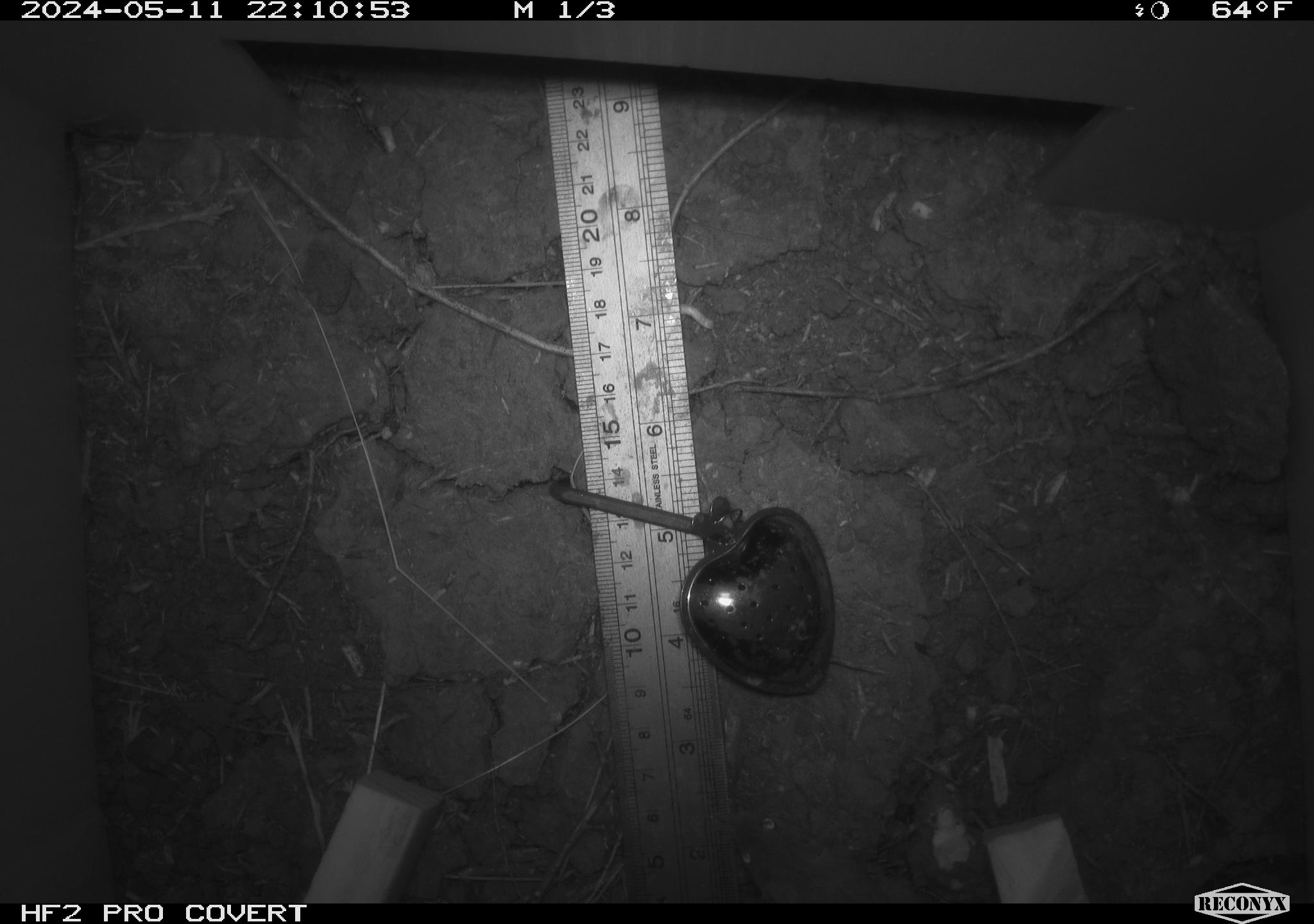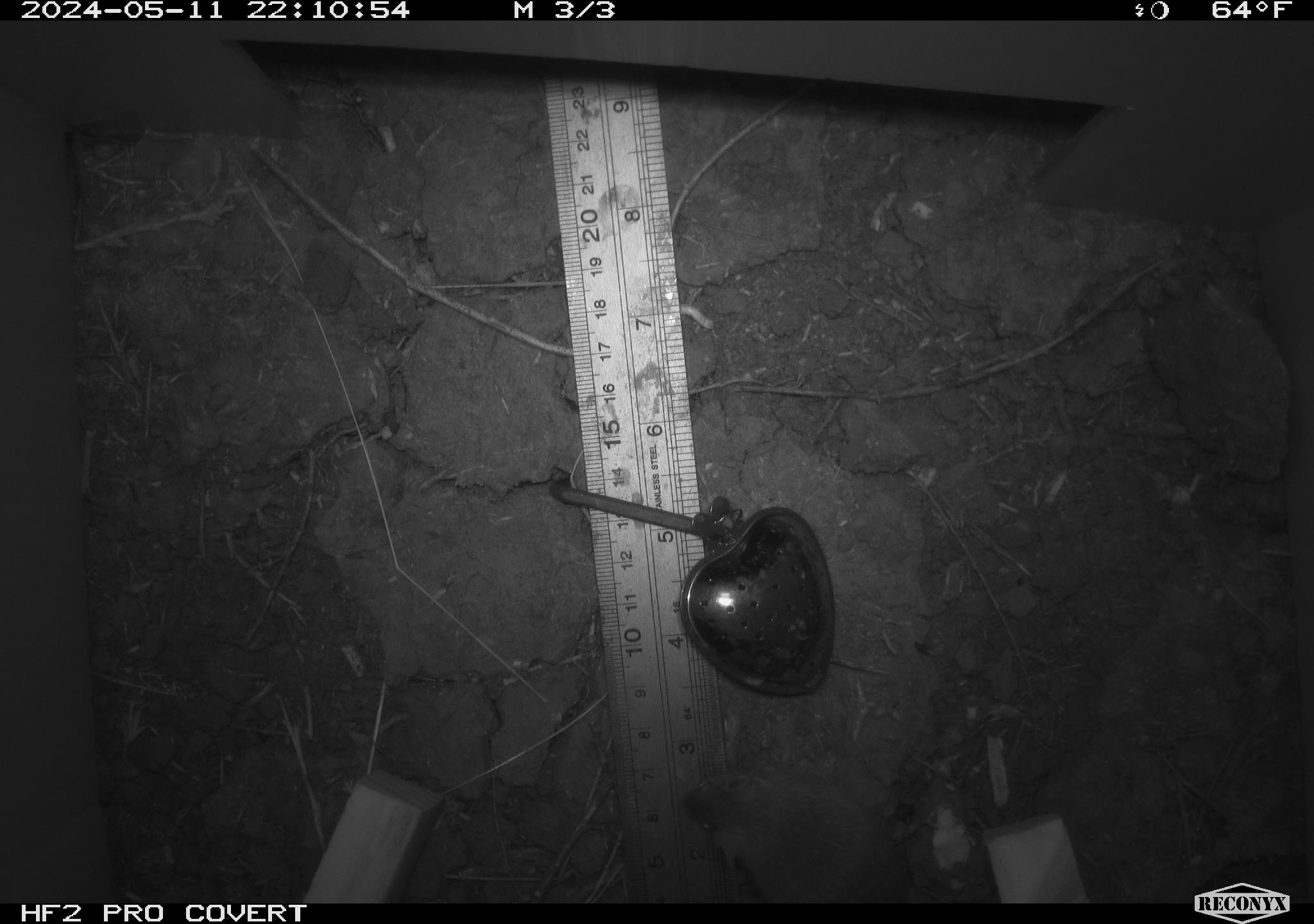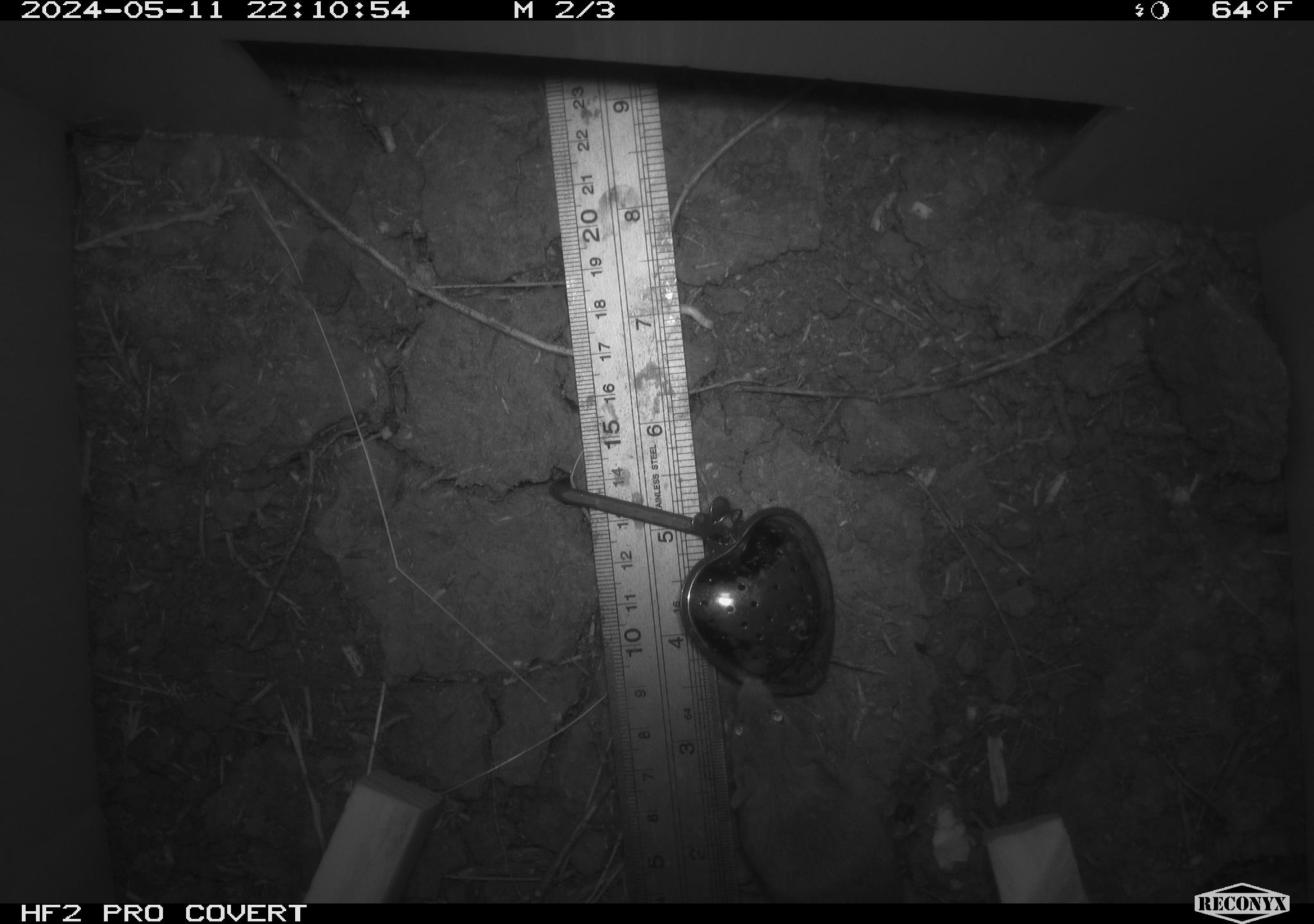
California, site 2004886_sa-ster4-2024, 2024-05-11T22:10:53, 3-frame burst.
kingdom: Animalia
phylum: Chordata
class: Mammalia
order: Rodentia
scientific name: Rodentia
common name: mouse species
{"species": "mouse species (Rodentia)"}